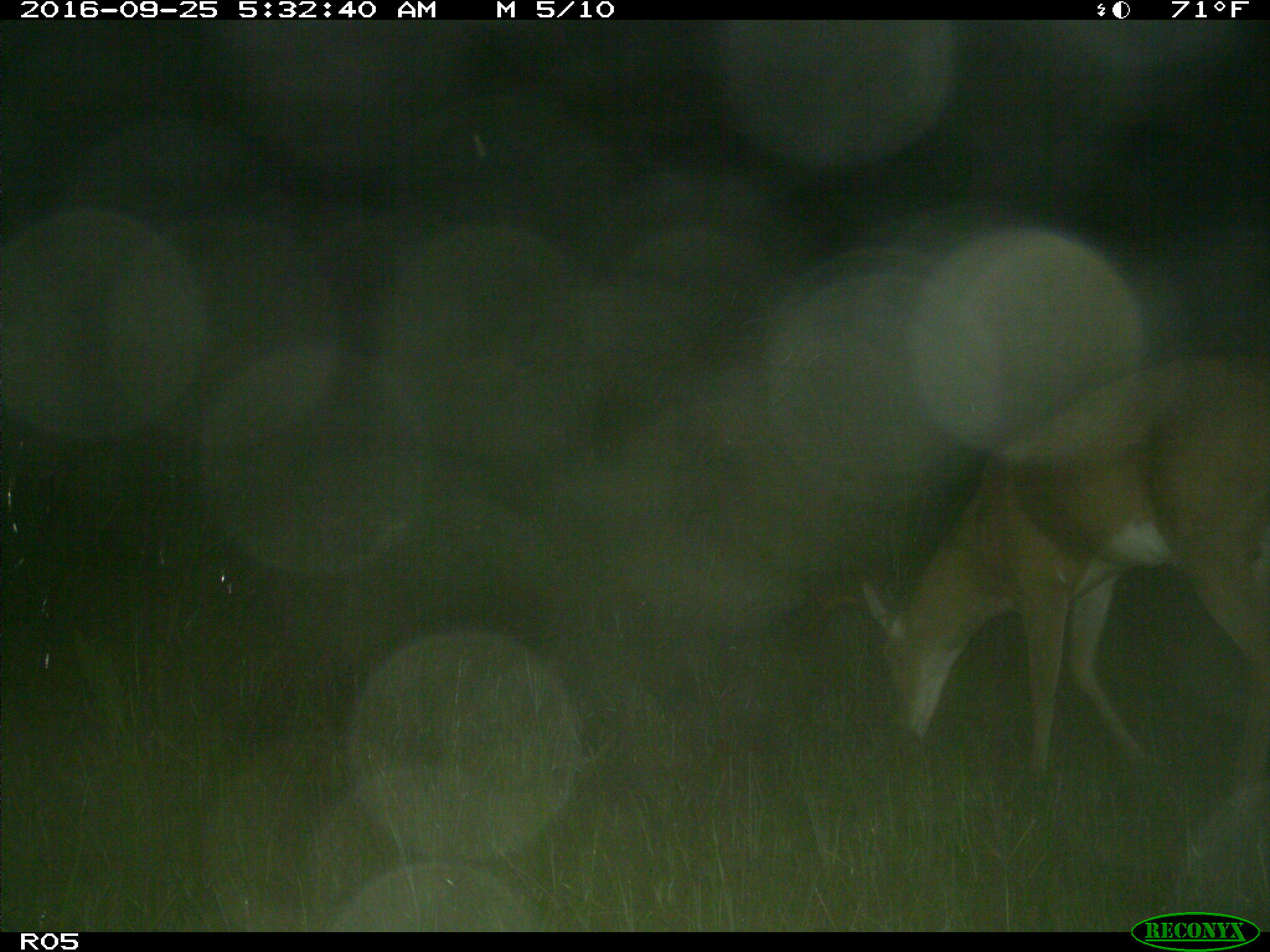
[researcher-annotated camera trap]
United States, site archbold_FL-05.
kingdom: Animalia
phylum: Chordata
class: Mammalia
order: Artiodactyla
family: Cervidae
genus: Odocoileus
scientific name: Odocoileus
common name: deer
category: unidentified deer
Unidentified deer (deer) (Odocoileus).